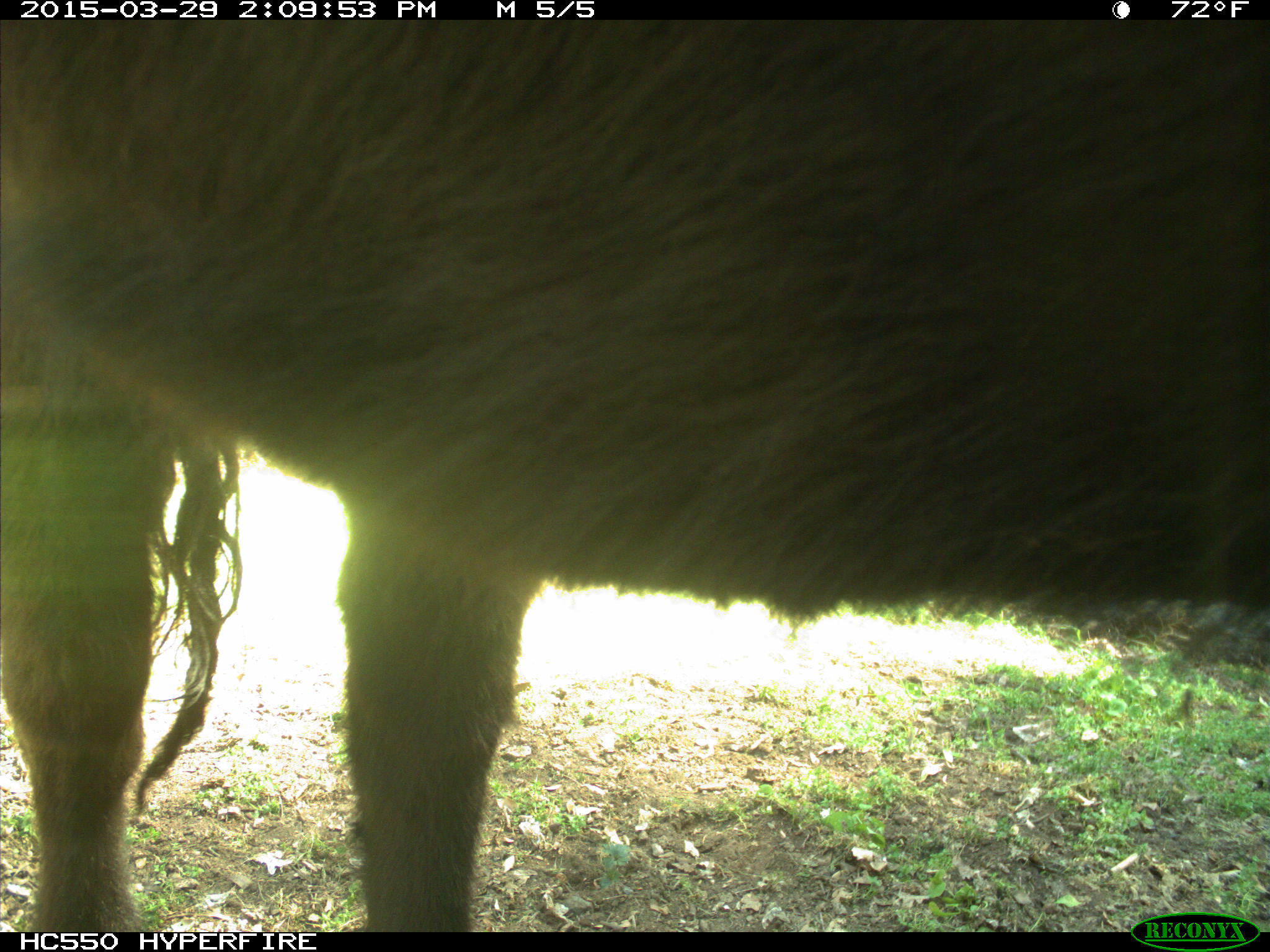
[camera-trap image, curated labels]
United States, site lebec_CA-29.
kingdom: Animalia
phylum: Chordata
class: Mammalia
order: Artiodactyla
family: Bovidae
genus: Bos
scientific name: Bos taurus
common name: domestic cow